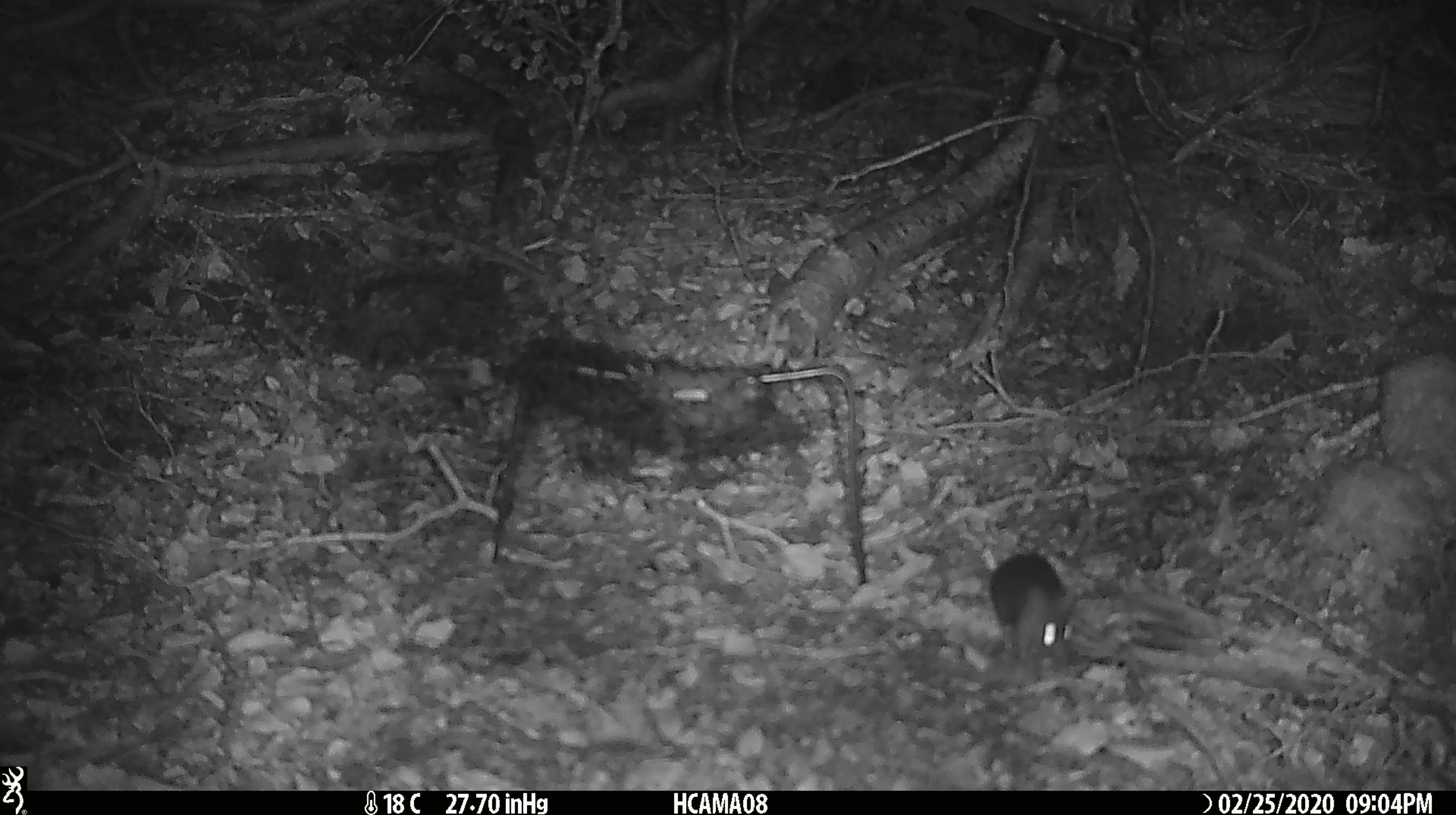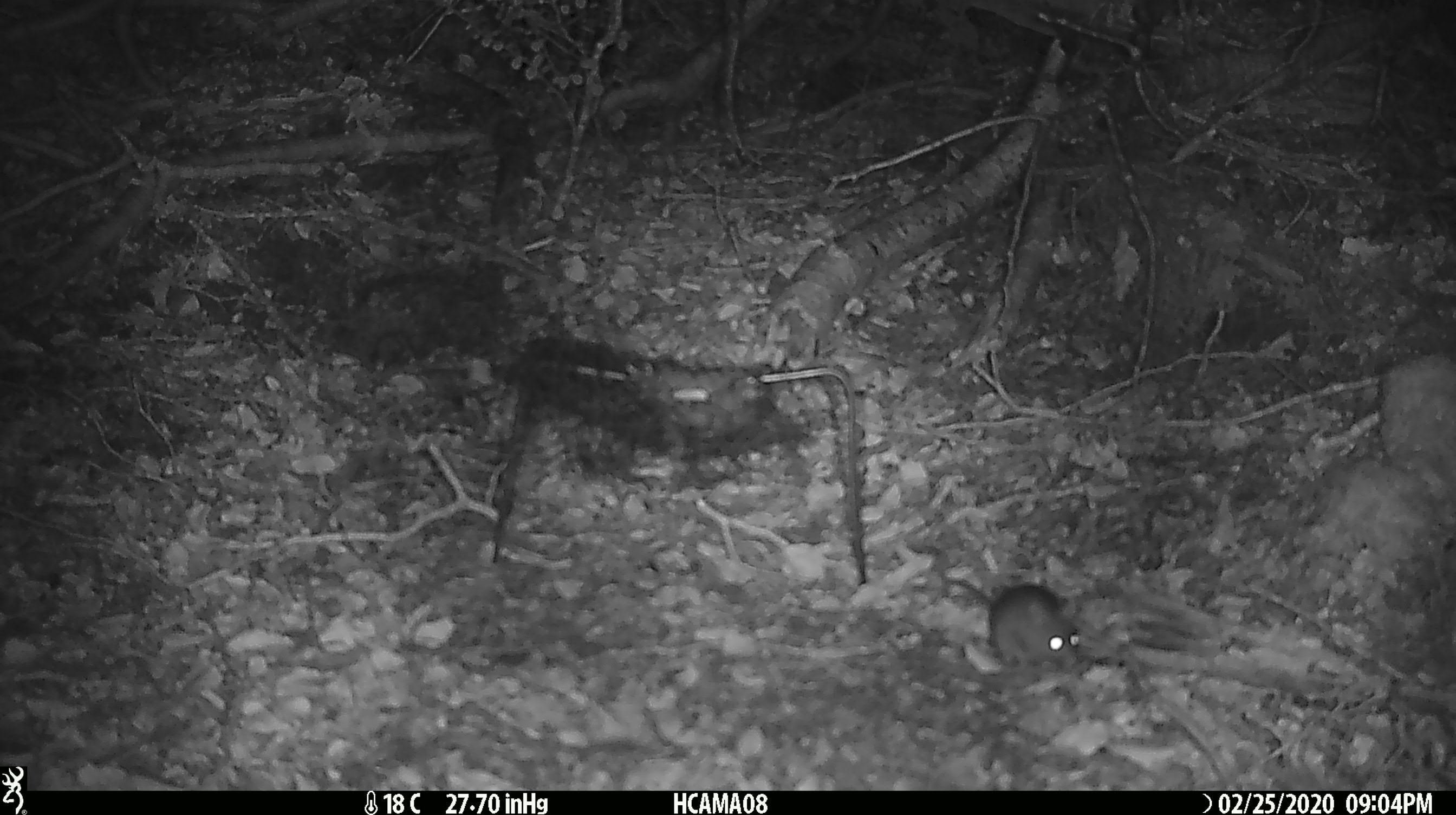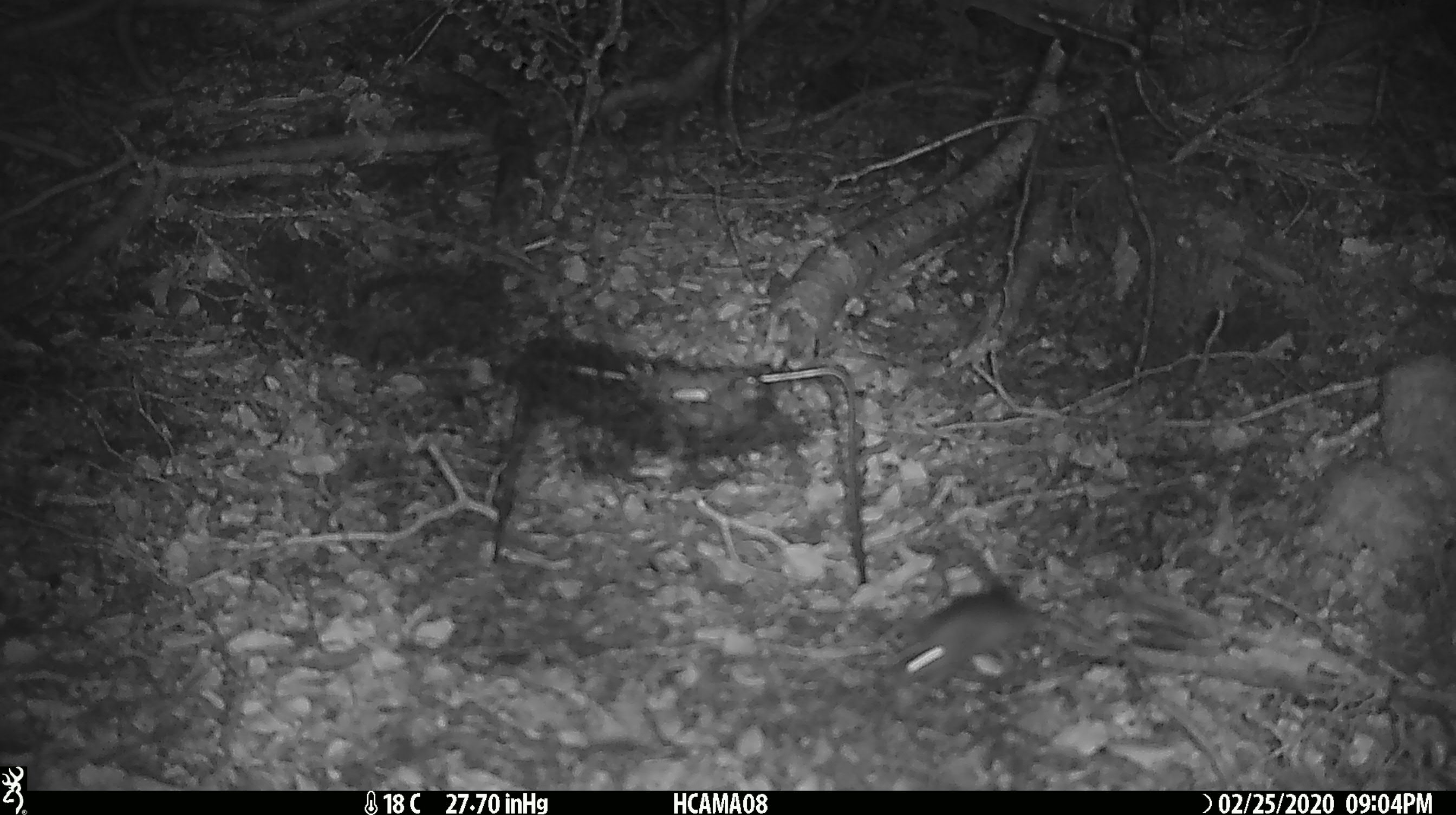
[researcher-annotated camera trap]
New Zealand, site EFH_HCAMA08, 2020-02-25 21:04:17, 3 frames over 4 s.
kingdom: Animalia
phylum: Chordata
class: Mammalia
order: Rodentia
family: Muridae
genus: Mus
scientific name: Mus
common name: mouse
Mouse (Mus).